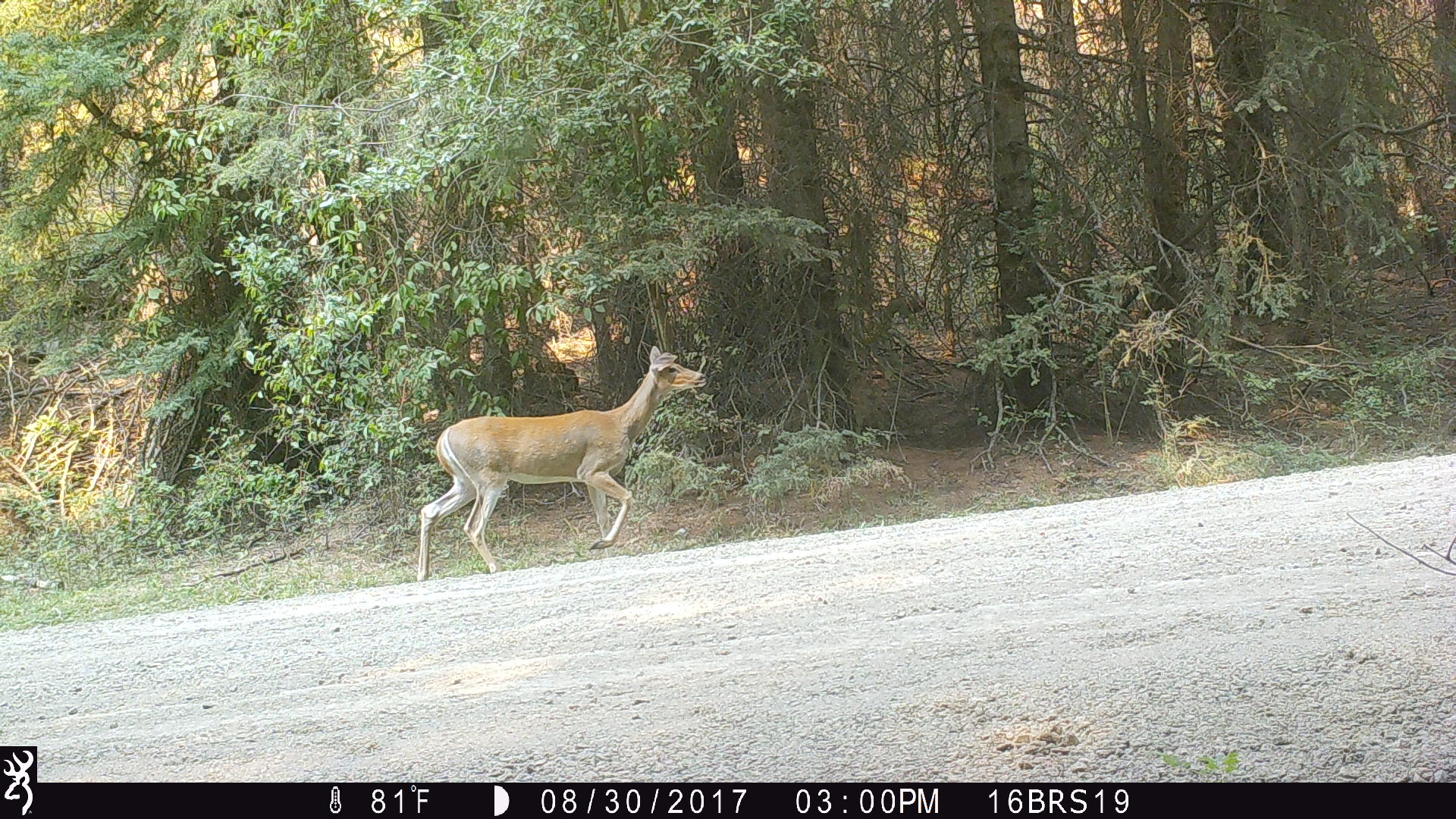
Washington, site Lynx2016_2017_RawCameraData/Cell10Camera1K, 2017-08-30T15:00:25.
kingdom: Animalia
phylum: Chordata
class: Mammalia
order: Artiodactyla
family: Cervidae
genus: Odocoileus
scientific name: Odocoileus virginianus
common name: white-tailed deer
Odocoileus virginianus (white-tailed deer). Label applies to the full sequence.